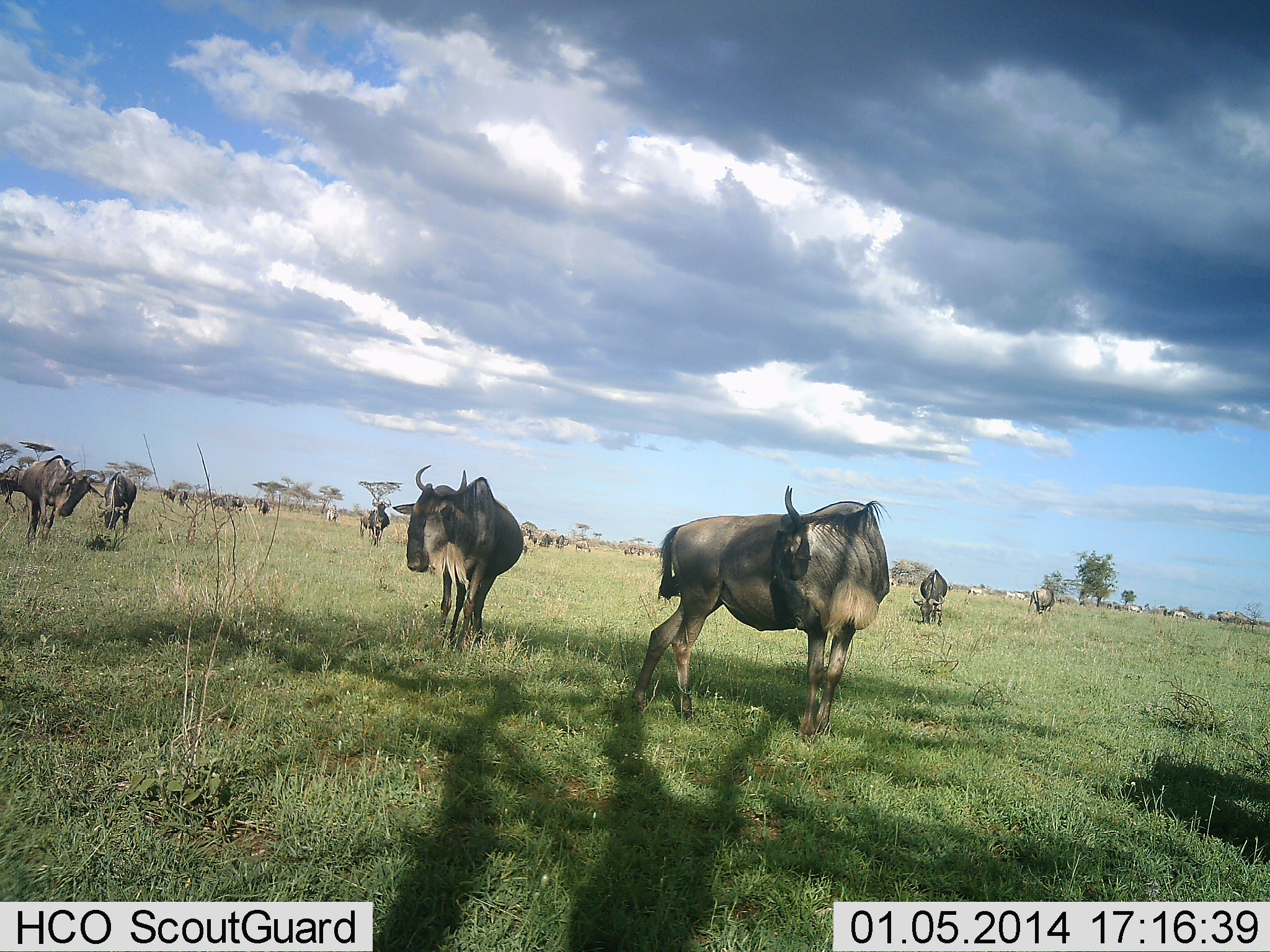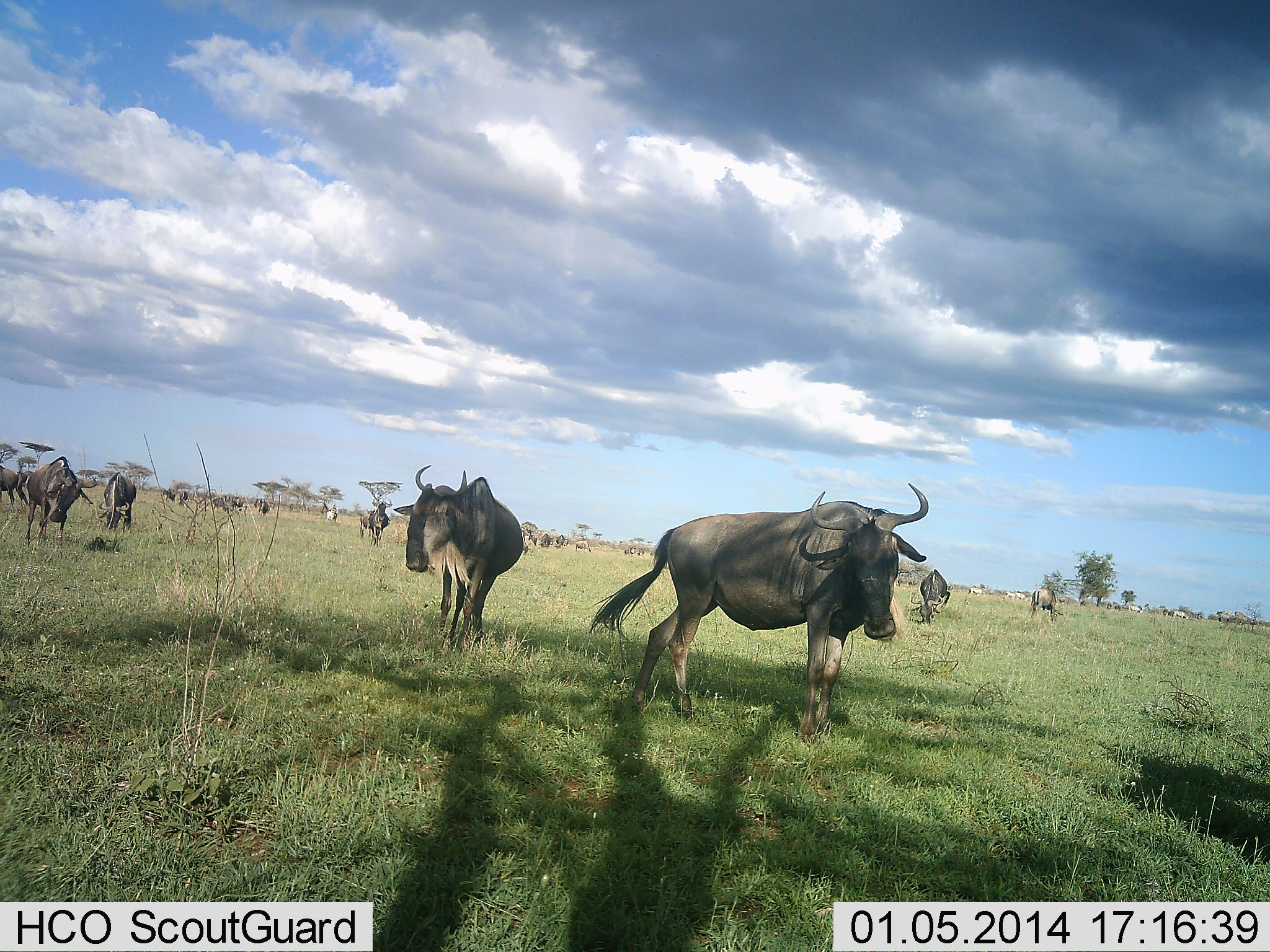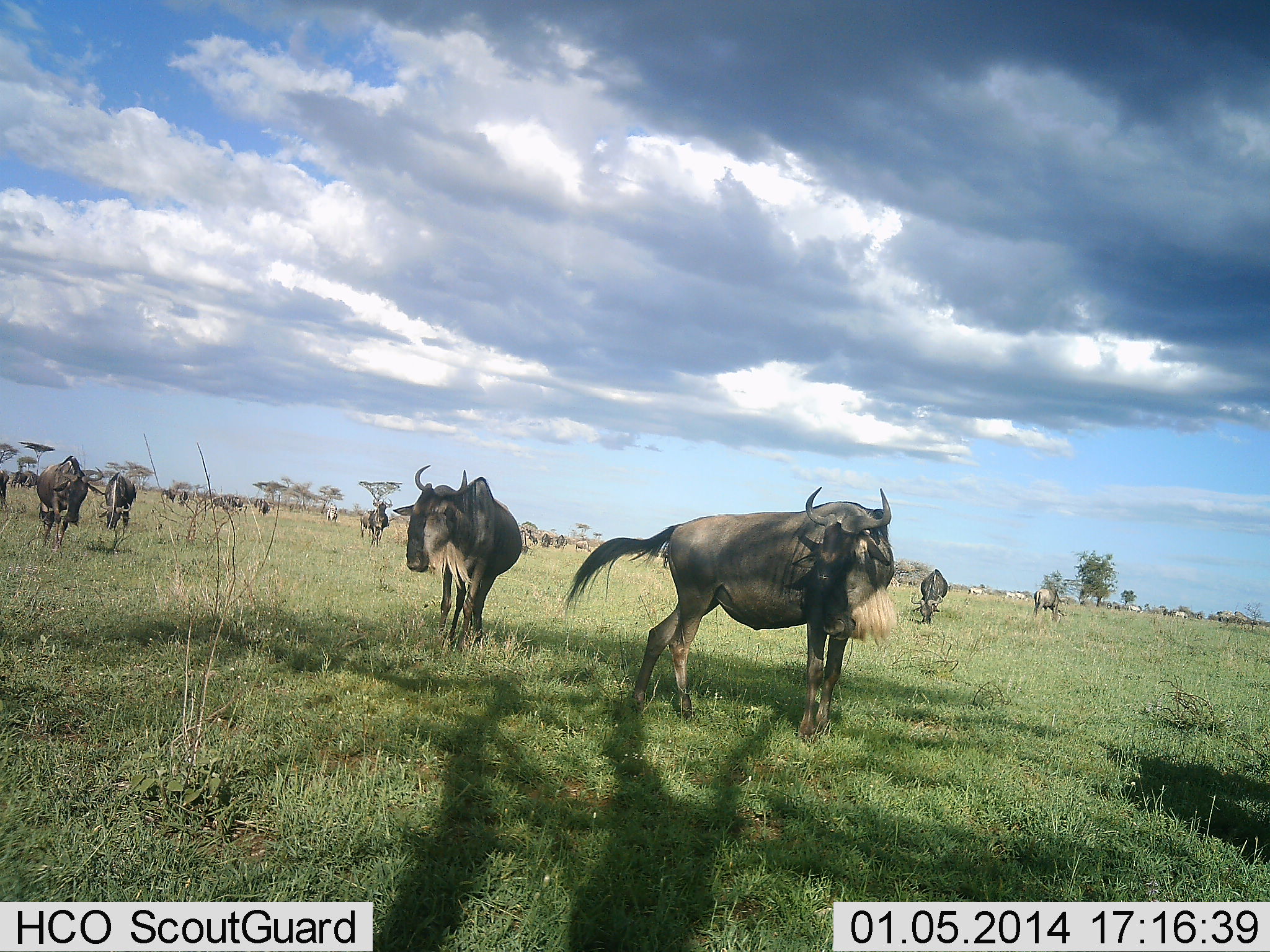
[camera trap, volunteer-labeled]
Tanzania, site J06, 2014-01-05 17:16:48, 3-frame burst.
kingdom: Animalia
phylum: Chordata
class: Mammalia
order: Artiodactyla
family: Bovidae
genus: Connochaetes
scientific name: Connochaetes taurinus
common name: blue wildebeest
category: wildebeest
Wildebeest (blue wildebeest) (Connochaetes taurinus), count 11-50. Behavior (volunteer vote fractions): standing 100%, resting 10%, moving 30%, interacting 10%. Young present (vote fraction): 0%. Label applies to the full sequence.